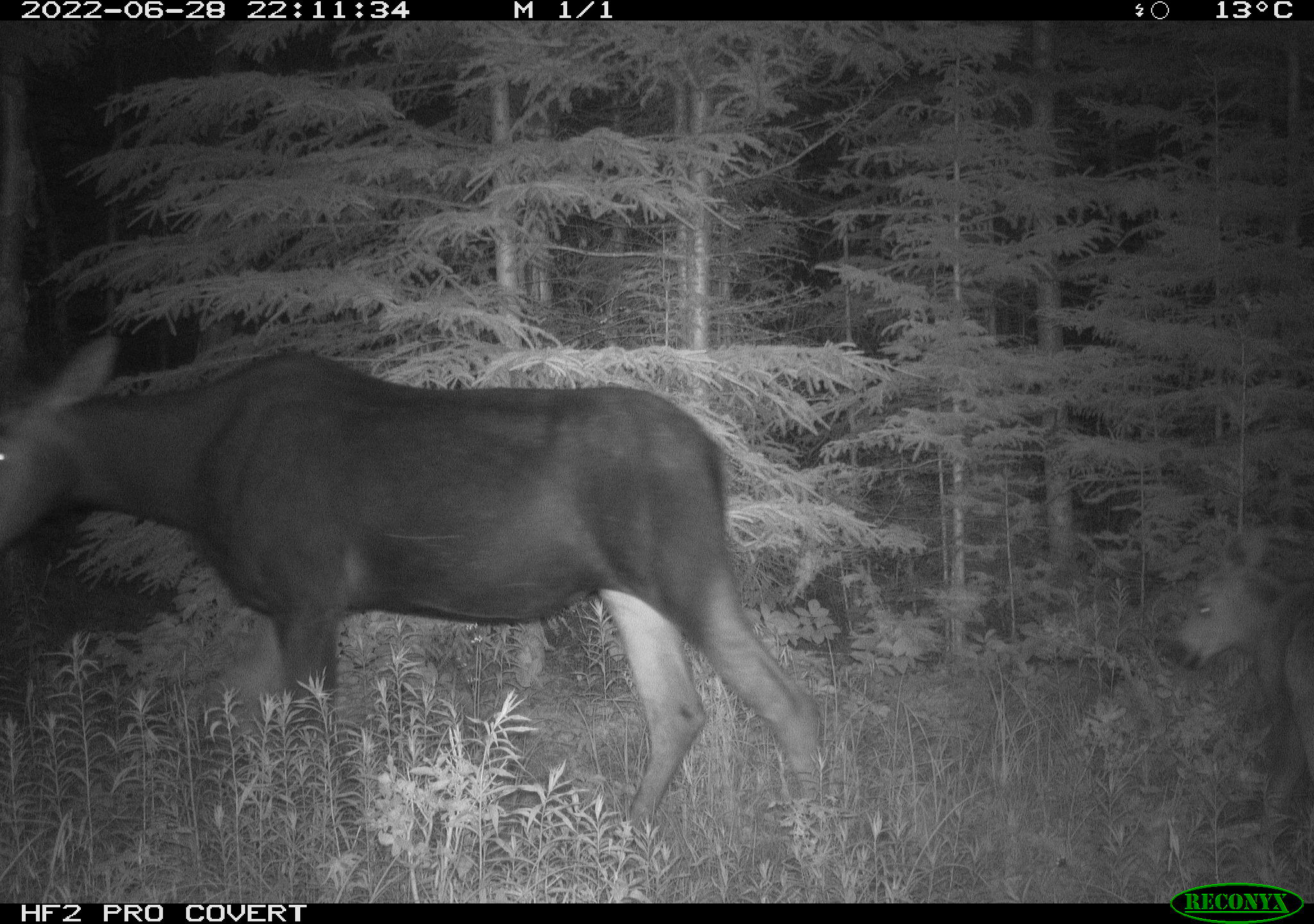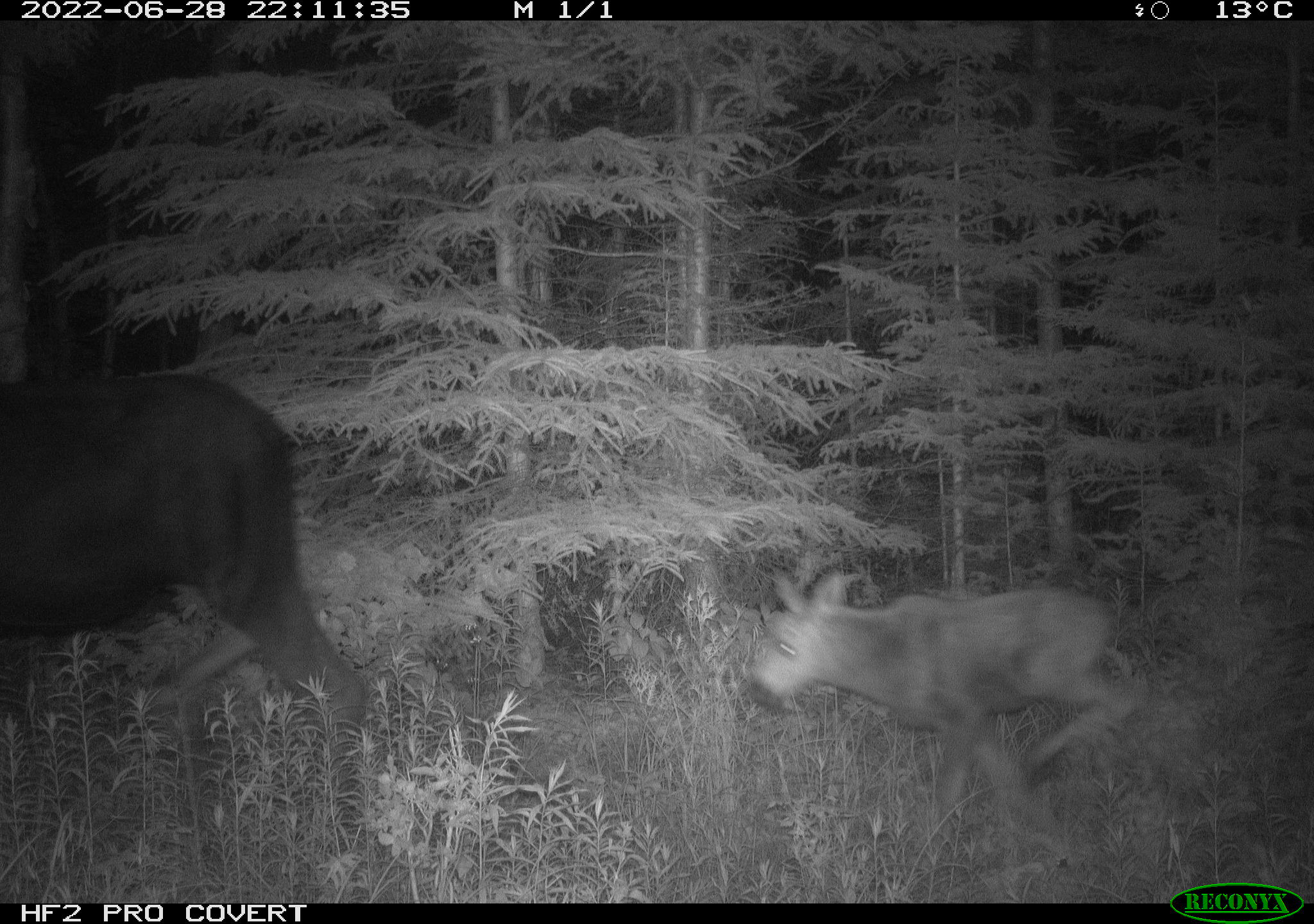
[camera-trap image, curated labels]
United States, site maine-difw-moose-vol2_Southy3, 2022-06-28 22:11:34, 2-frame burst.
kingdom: Animalia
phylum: Chordata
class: Mammalia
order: Artiodactyla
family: Cervidae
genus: Alces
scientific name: Alces alces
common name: moose